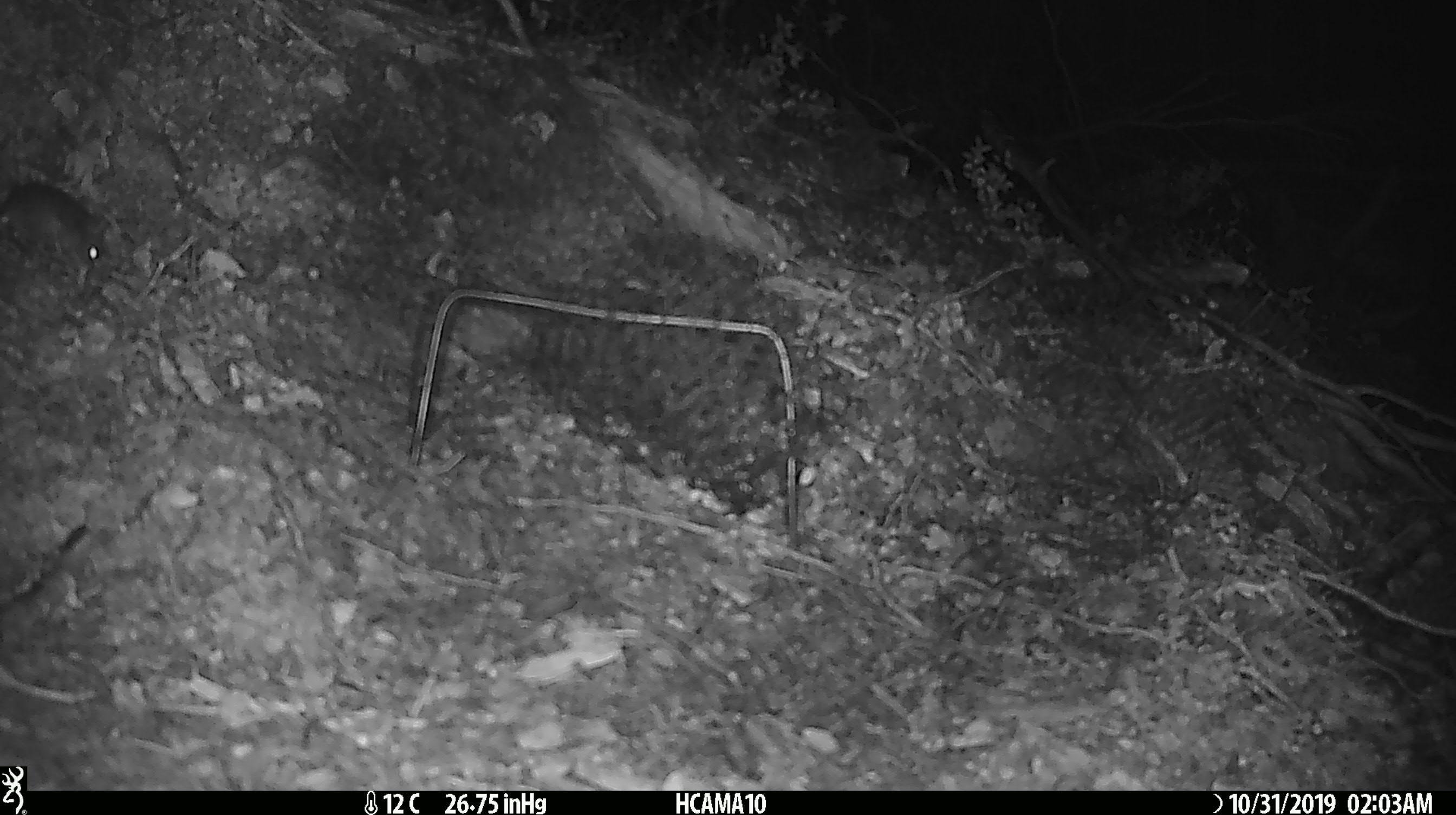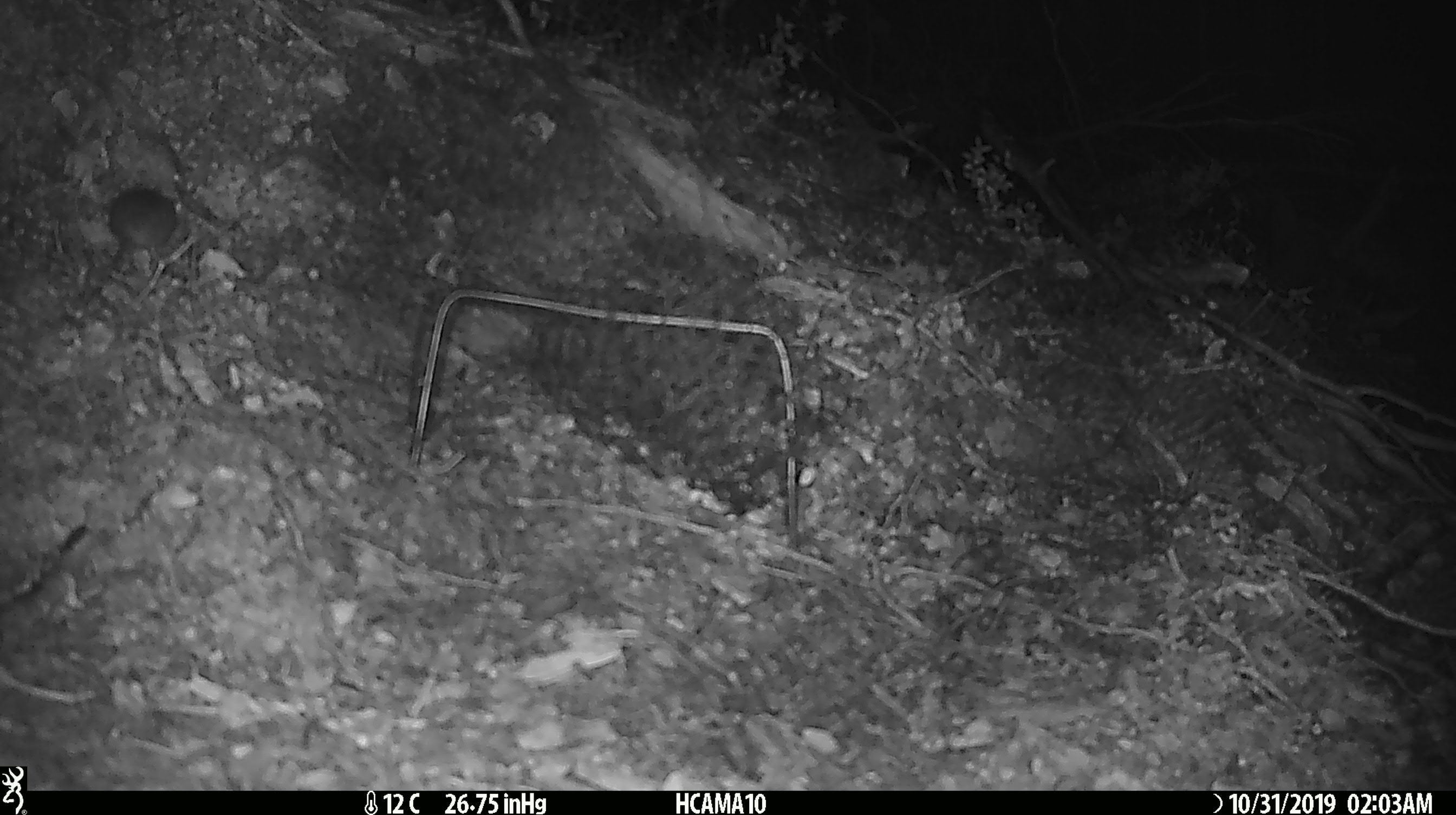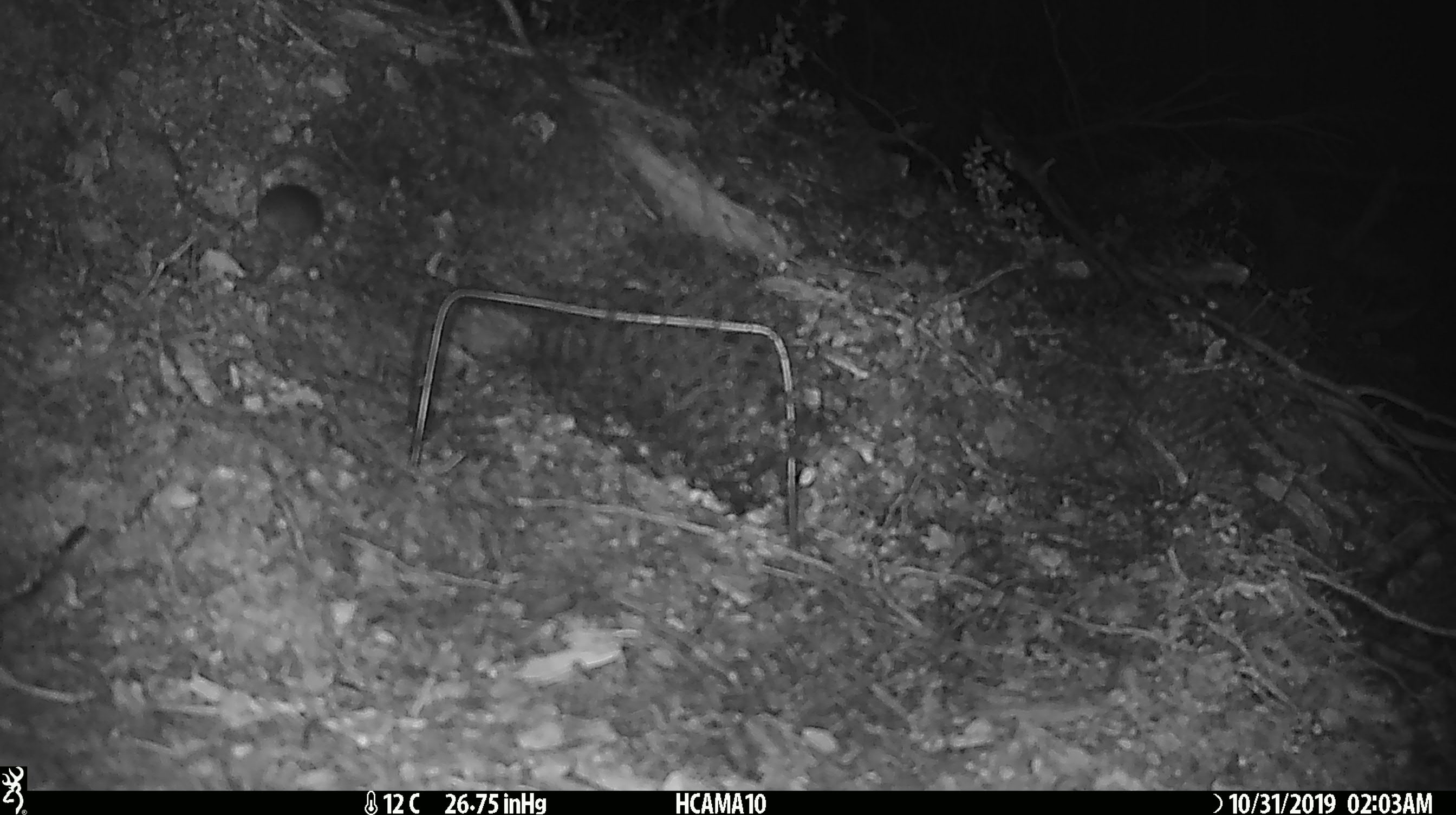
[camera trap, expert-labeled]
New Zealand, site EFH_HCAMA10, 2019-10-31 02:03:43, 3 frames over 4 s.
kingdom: Animalia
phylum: Chordata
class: Mammalia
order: Rodentia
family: Muridae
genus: Mus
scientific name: Mus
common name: mouse